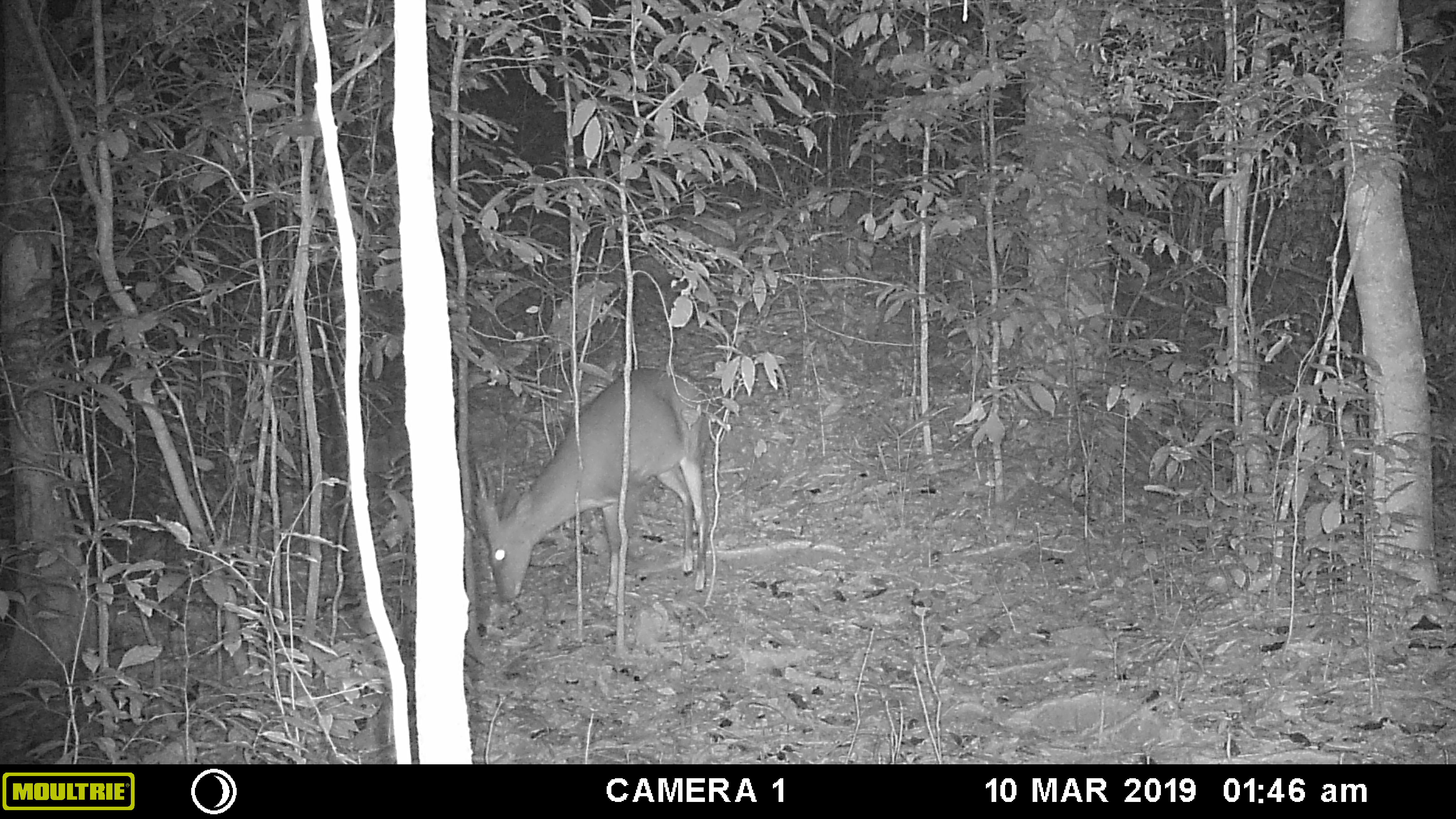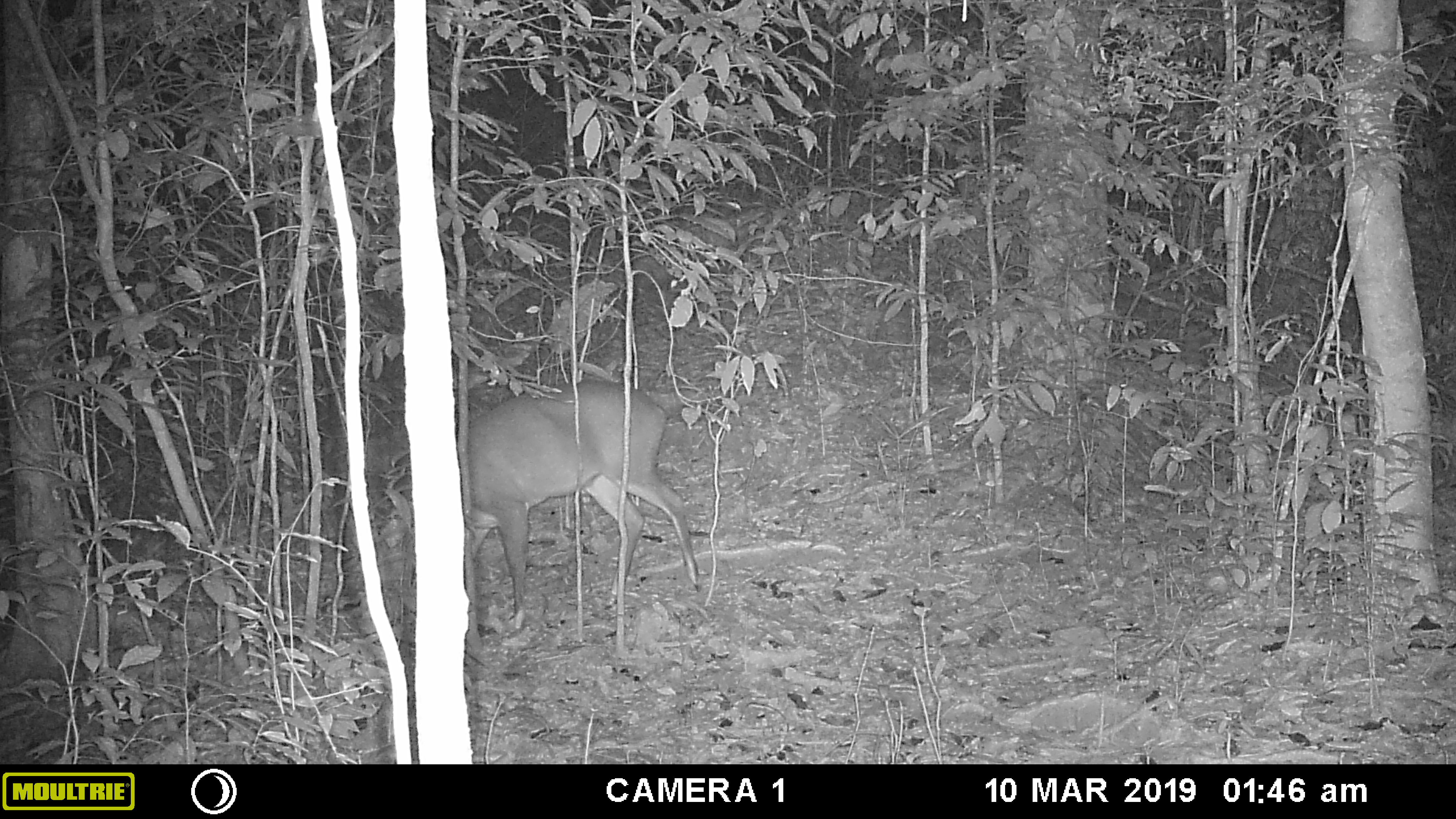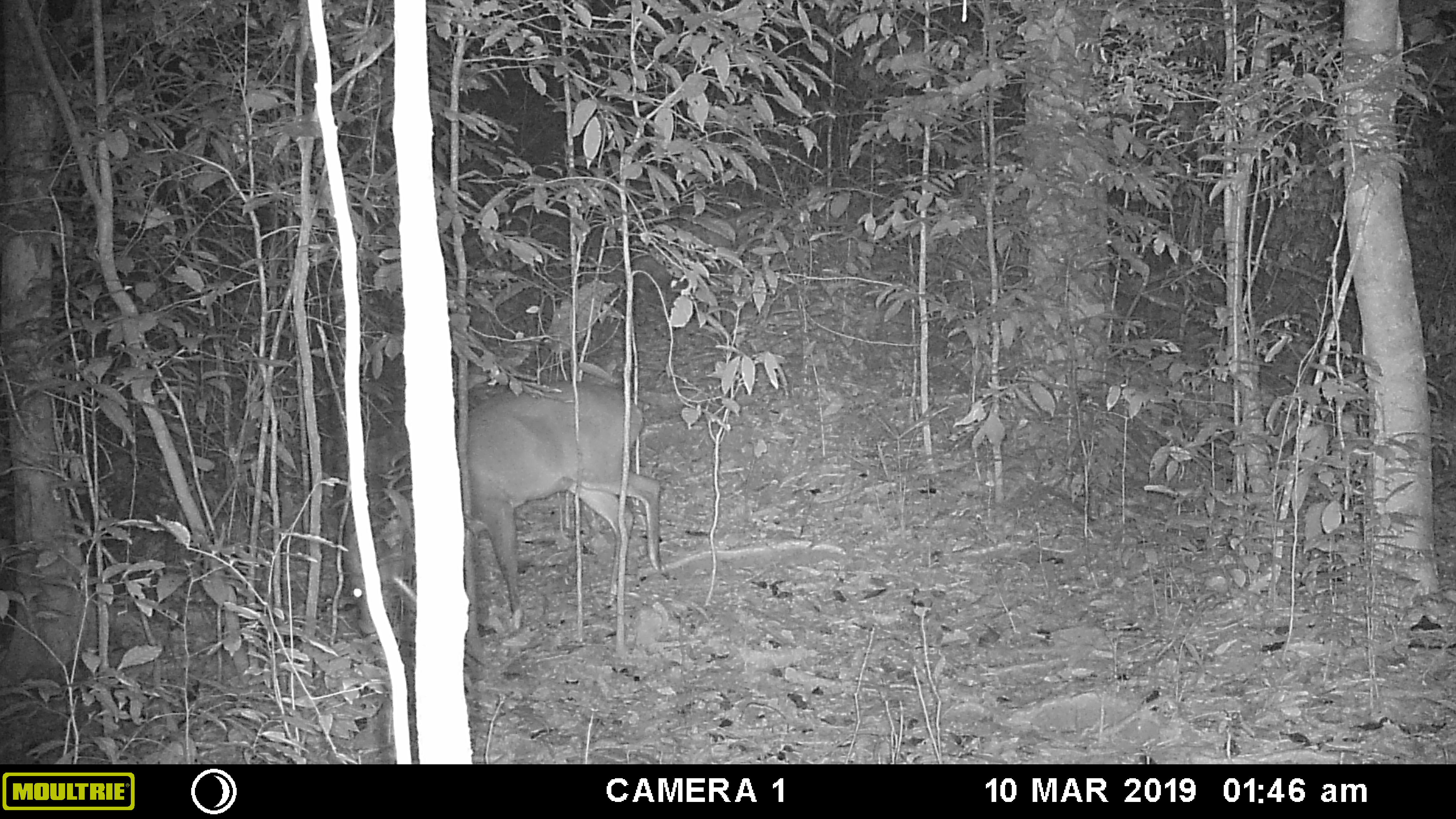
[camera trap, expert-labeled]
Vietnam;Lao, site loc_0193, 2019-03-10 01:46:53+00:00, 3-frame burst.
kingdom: Animalia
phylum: Chordata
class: Mammalia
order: Artiodactyla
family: Cervidae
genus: Muntiacus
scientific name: Muntiacus vuquangensis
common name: large-antlered muntjac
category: large antlered muntjac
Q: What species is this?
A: Large antlered muntjac (large-antlered muntjac) (Muntiacus vuquangensis).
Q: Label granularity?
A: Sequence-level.